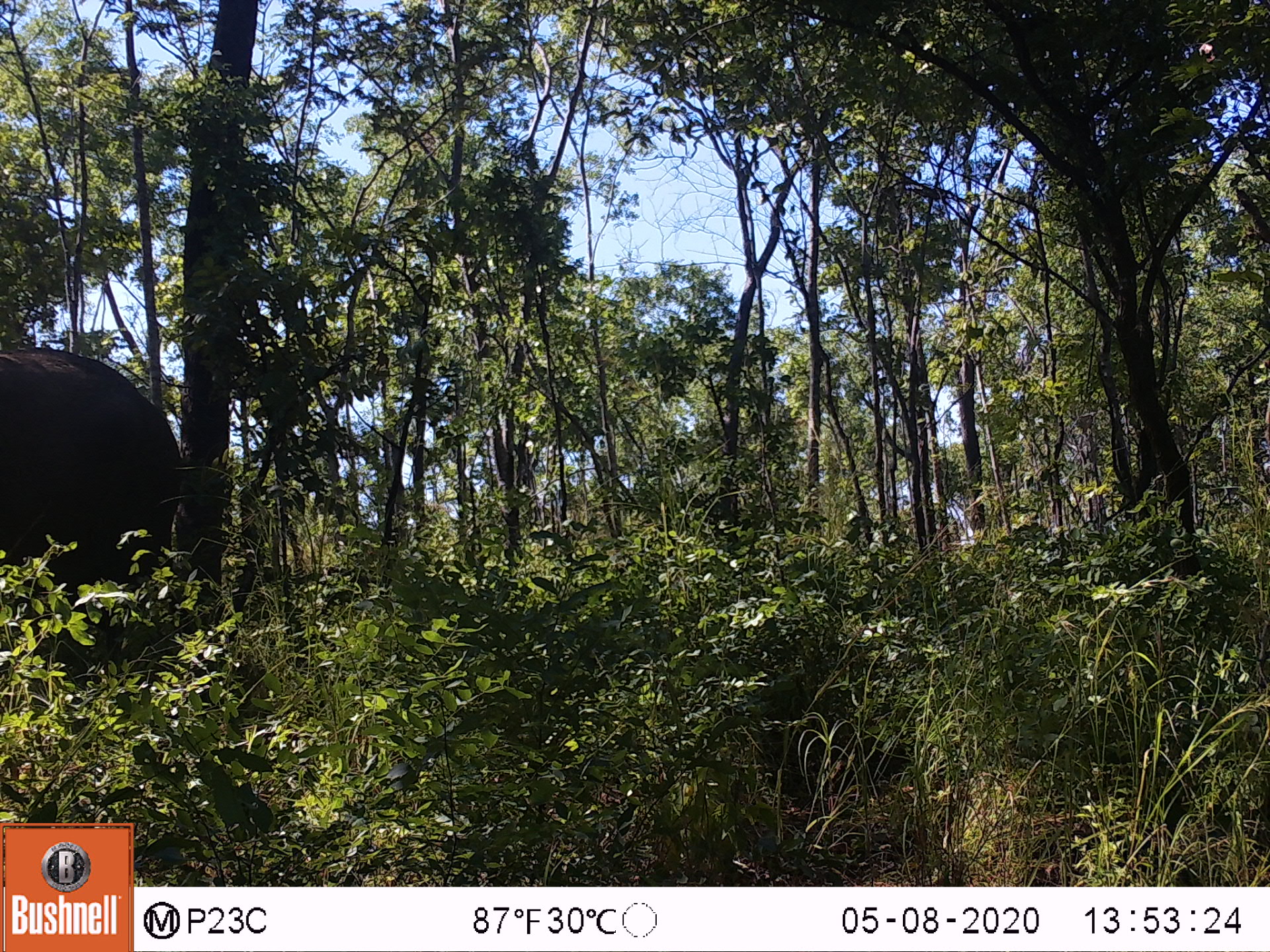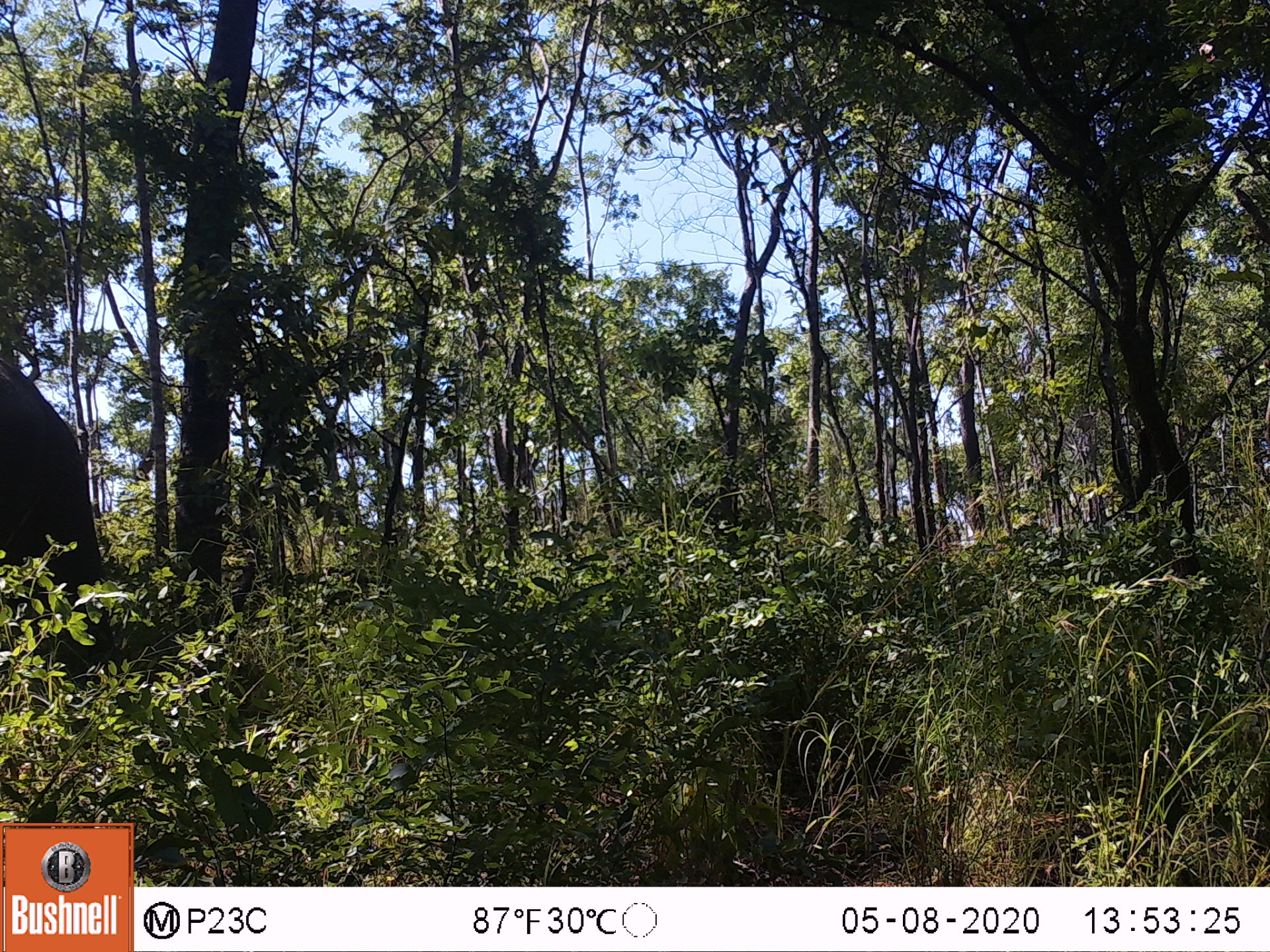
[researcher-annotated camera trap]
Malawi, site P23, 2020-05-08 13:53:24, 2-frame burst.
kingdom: Animalia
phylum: Chordata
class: Mammalia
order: Proboscidea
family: Elephantidae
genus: Loxodonta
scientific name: Loxodonta africana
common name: african savanna elephant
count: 1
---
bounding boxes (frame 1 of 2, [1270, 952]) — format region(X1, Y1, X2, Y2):
african savanna elephant: region(0, 336, 184, 670)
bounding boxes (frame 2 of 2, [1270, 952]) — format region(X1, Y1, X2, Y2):
african savanna elephant: region(0, 351, 123, 712)